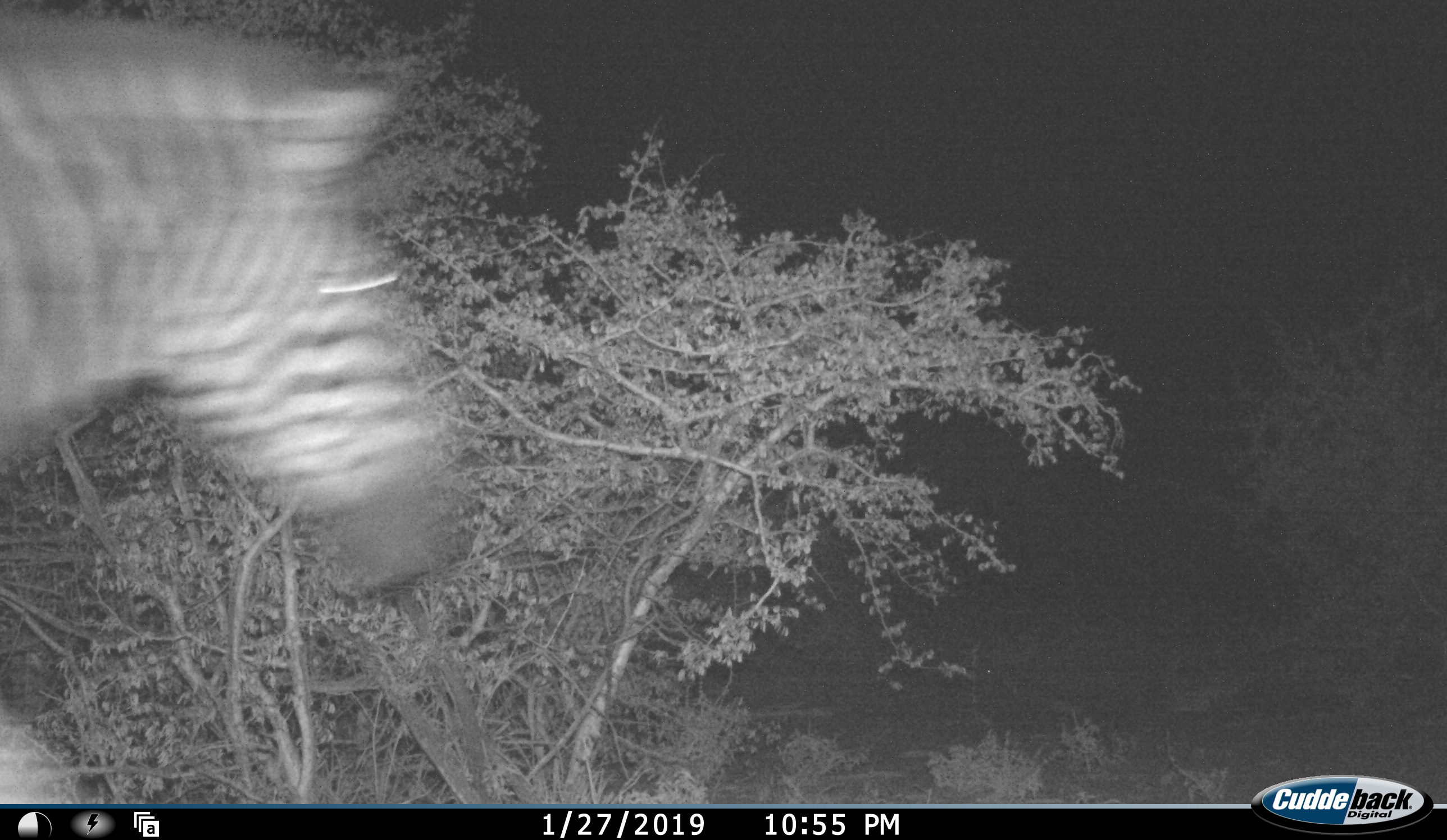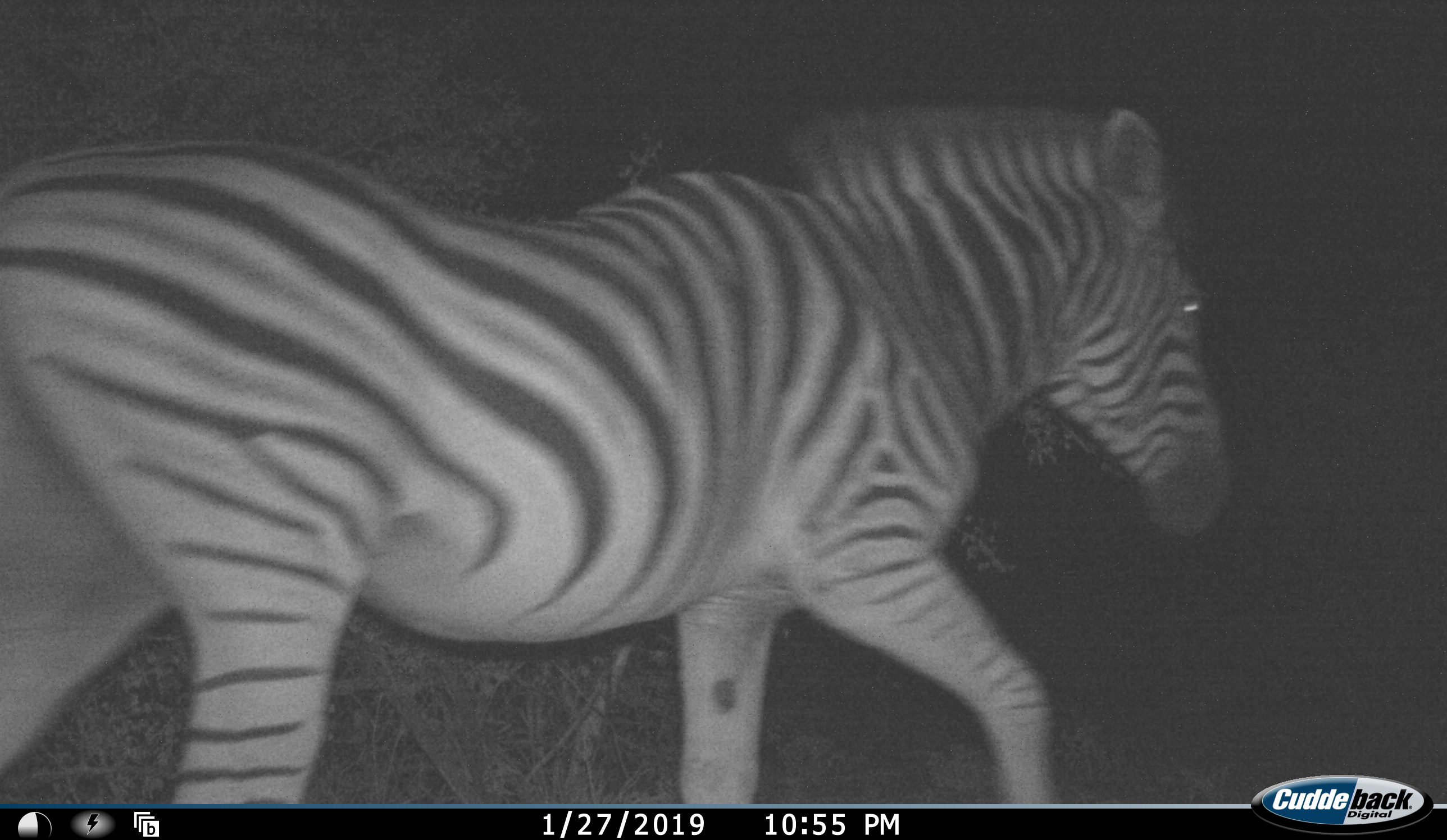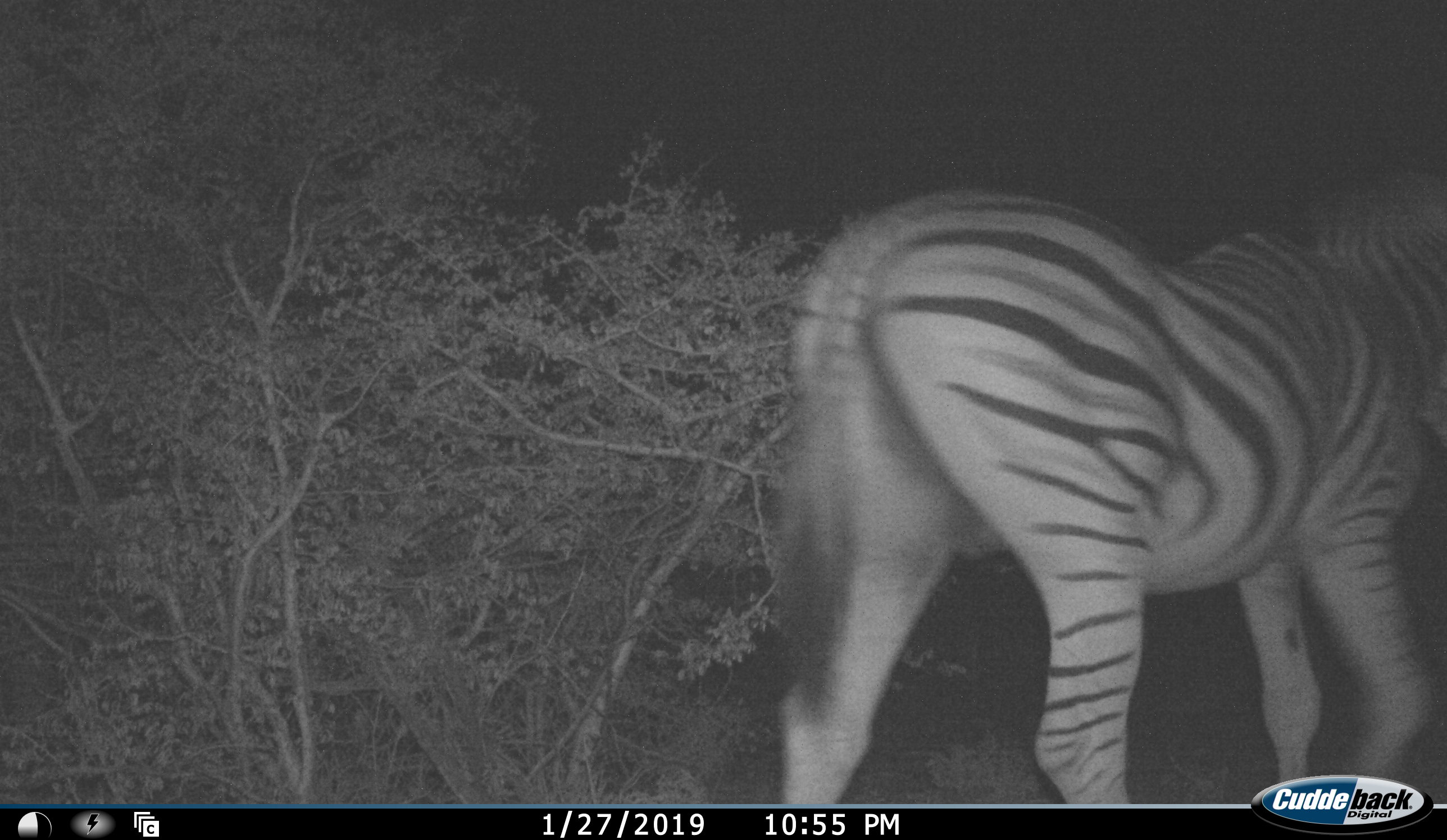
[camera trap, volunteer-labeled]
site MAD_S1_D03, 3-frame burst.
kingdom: Animalia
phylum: Chordata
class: Mammalia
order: Perissodactyla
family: Equidae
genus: Equus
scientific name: Equus quagga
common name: plains zebra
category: zebraplains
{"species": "zebraplains (plains zebra) (Equus quagga)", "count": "1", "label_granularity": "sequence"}